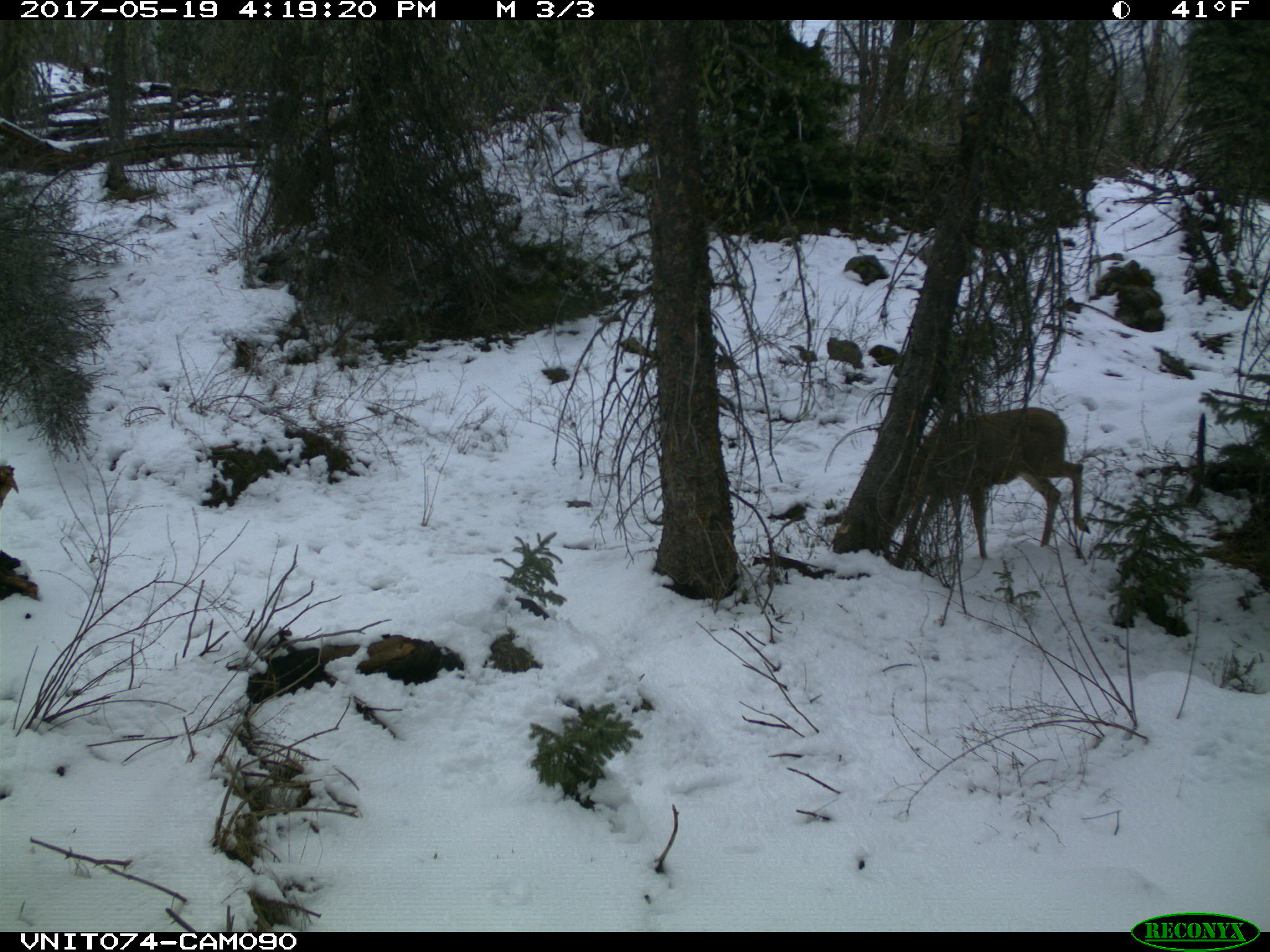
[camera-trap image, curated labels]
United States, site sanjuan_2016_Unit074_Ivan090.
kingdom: Animalia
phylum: Chordata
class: Mammalia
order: Artiodactyla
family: Cervidae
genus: Odocoileus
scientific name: Odocoileus hemionus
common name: mule deer